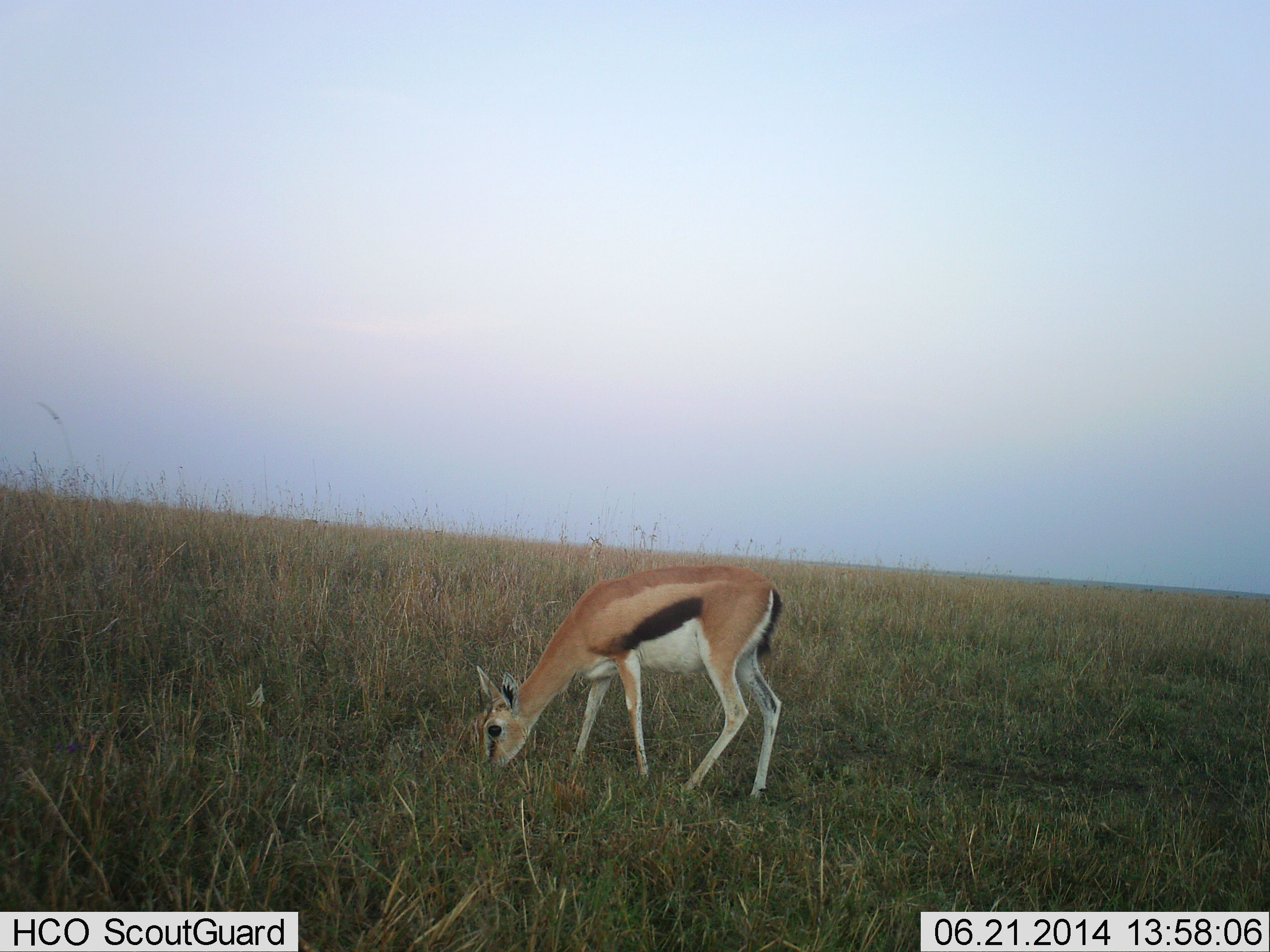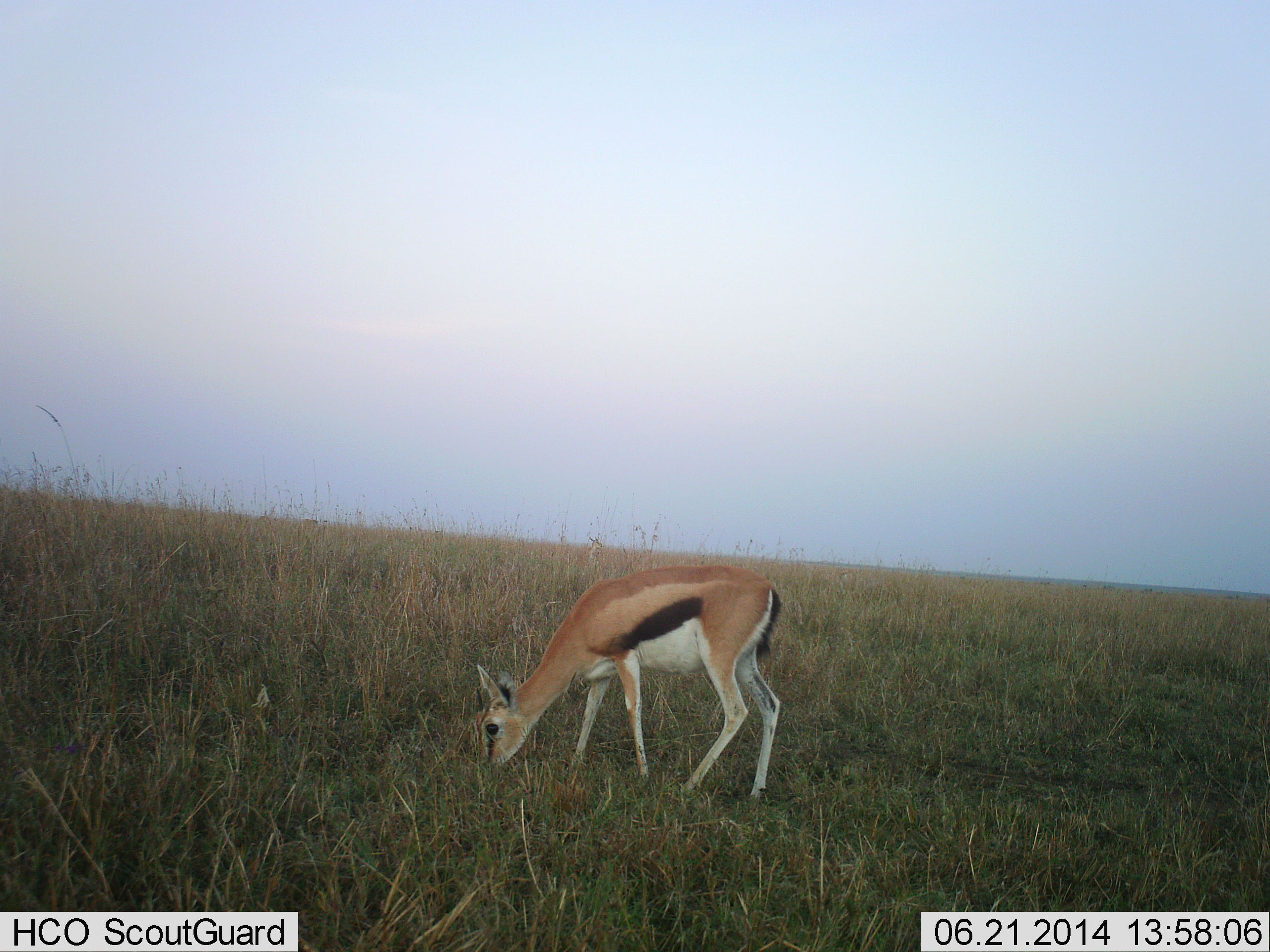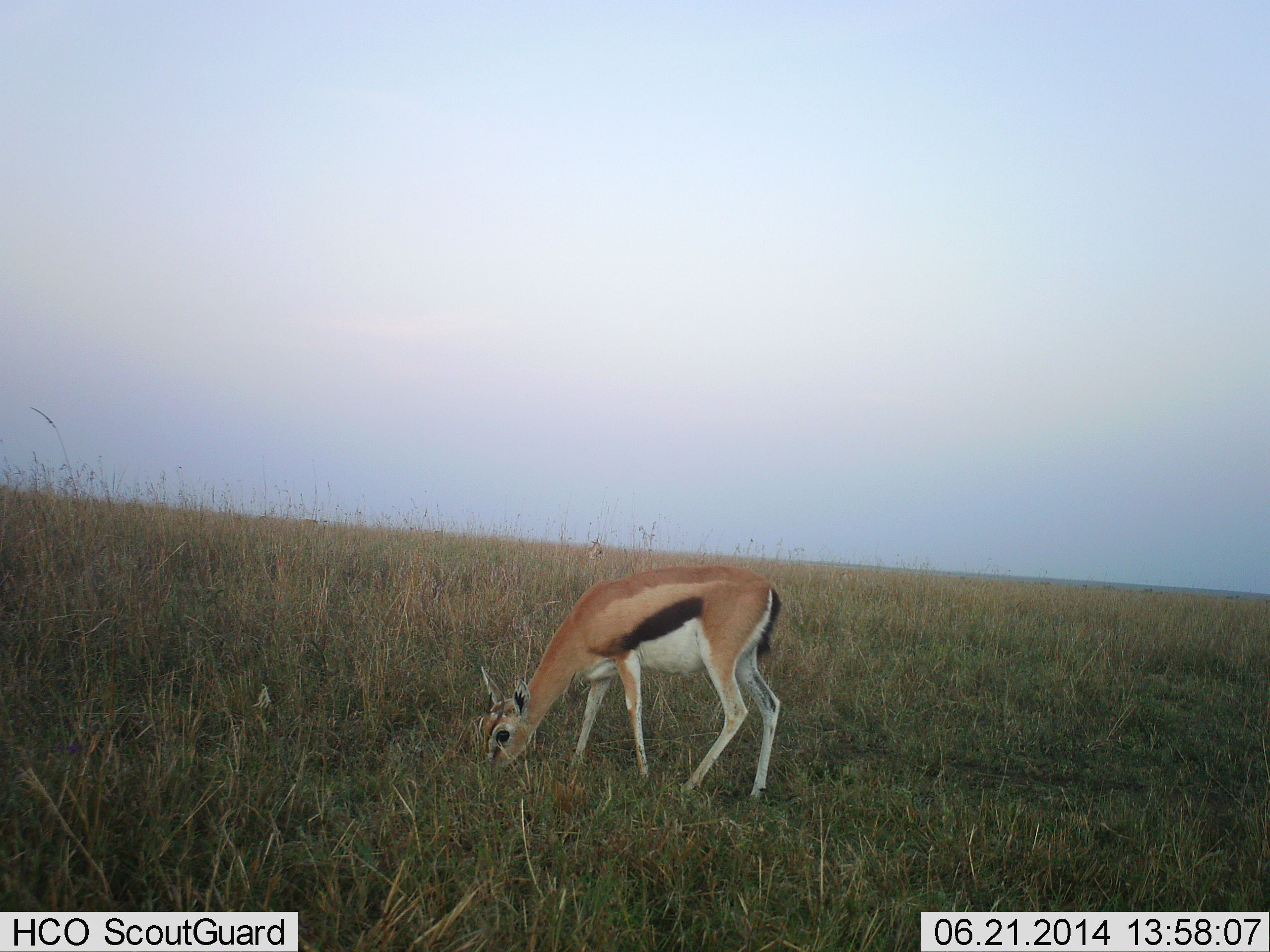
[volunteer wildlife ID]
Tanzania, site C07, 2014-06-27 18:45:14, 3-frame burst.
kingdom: Animalia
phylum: Chordata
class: Mammalia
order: Artiodactyla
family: Bovidae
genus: Eudorcas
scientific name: Eudorcas thomsonii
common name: thomson's gazelle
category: gazellethomsons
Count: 1.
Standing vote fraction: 20%.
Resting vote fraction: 0%.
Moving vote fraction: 0%.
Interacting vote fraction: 0%.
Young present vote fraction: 0%.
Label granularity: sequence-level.